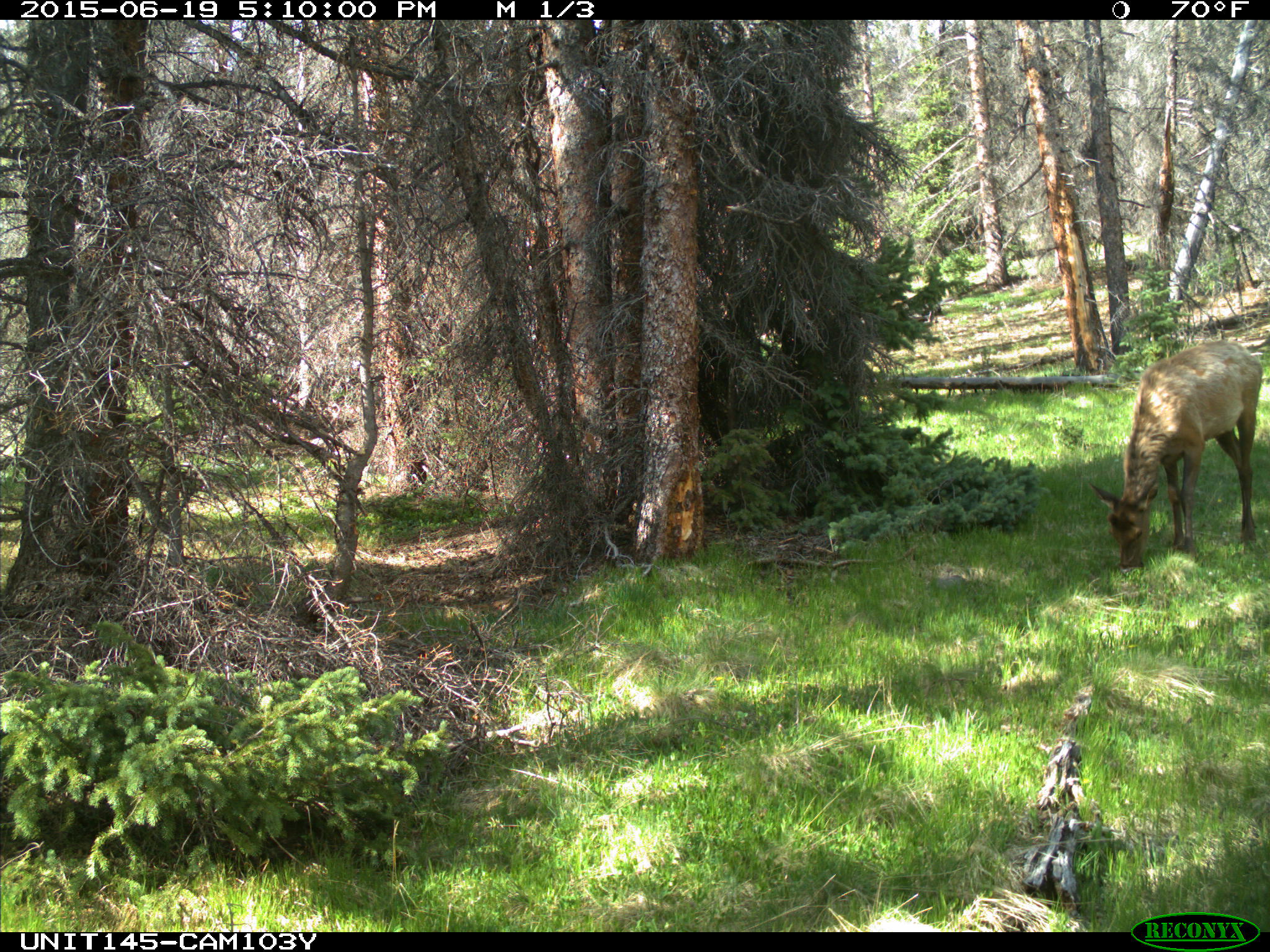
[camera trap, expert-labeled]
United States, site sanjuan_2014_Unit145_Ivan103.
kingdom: Animalia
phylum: Chordata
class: Mammalia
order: Artiodactyla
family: Cervidae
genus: Cervus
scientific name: Cervus elaphus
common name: red deer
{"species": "Cervus elaphus (red deer)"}